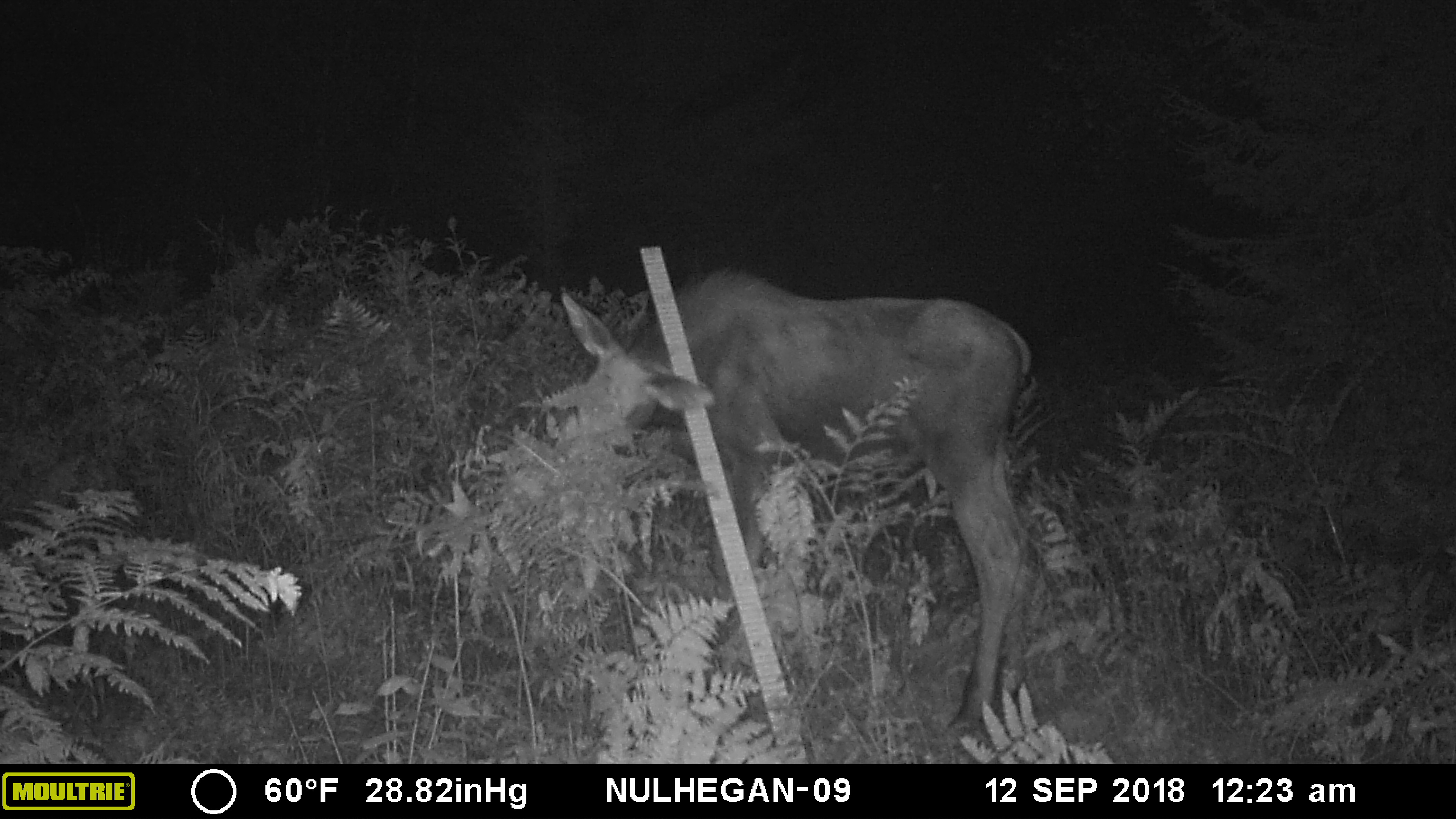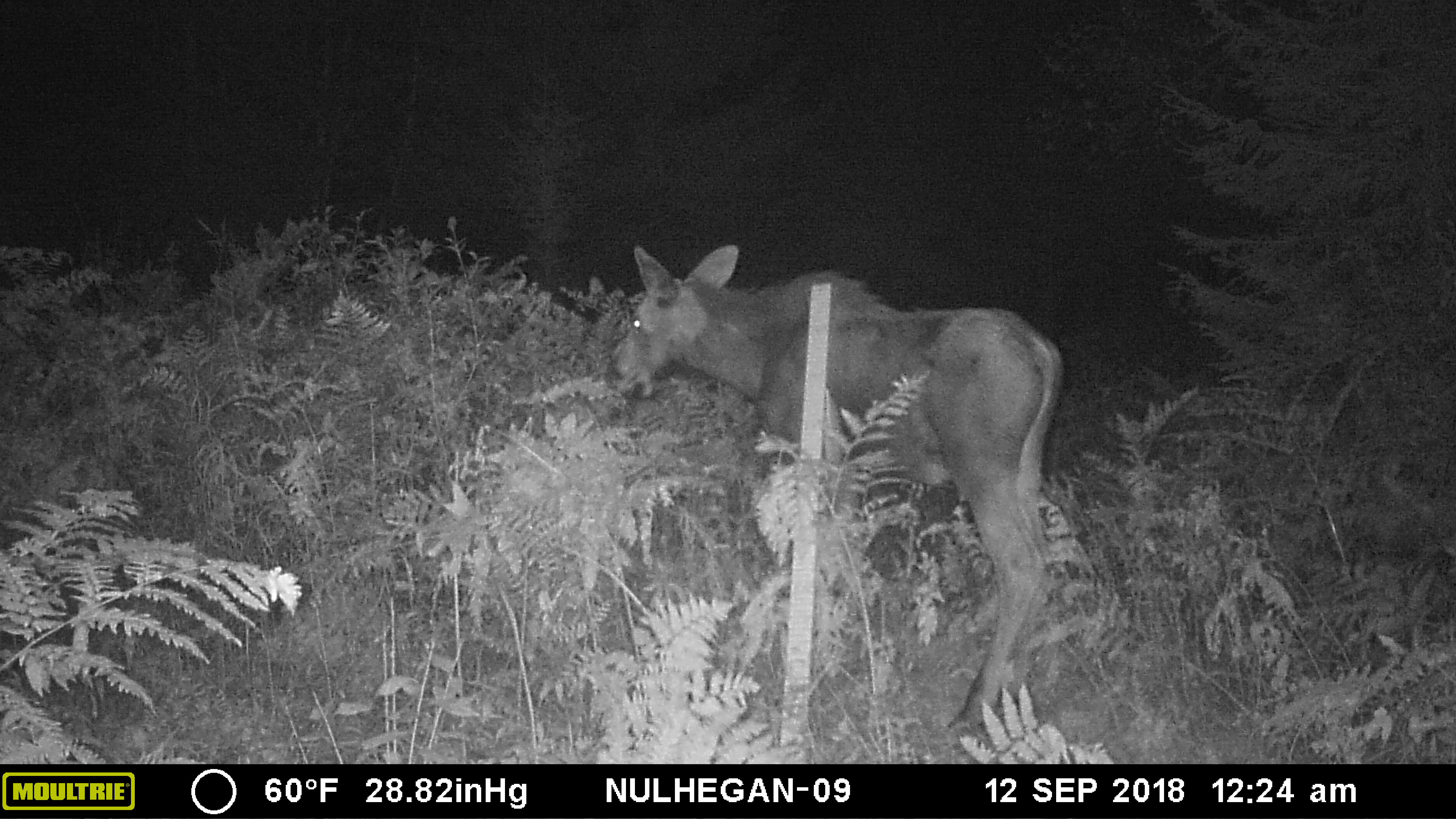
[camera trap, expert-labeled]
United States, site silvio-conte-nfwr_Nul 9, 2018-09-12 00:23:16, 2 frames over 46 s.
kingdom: Animalia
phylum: Chordata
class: Mammalia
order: Artiodactyla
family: Cervidae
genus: Alces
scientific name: Alces alces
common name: moose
Moose (Alces alces).